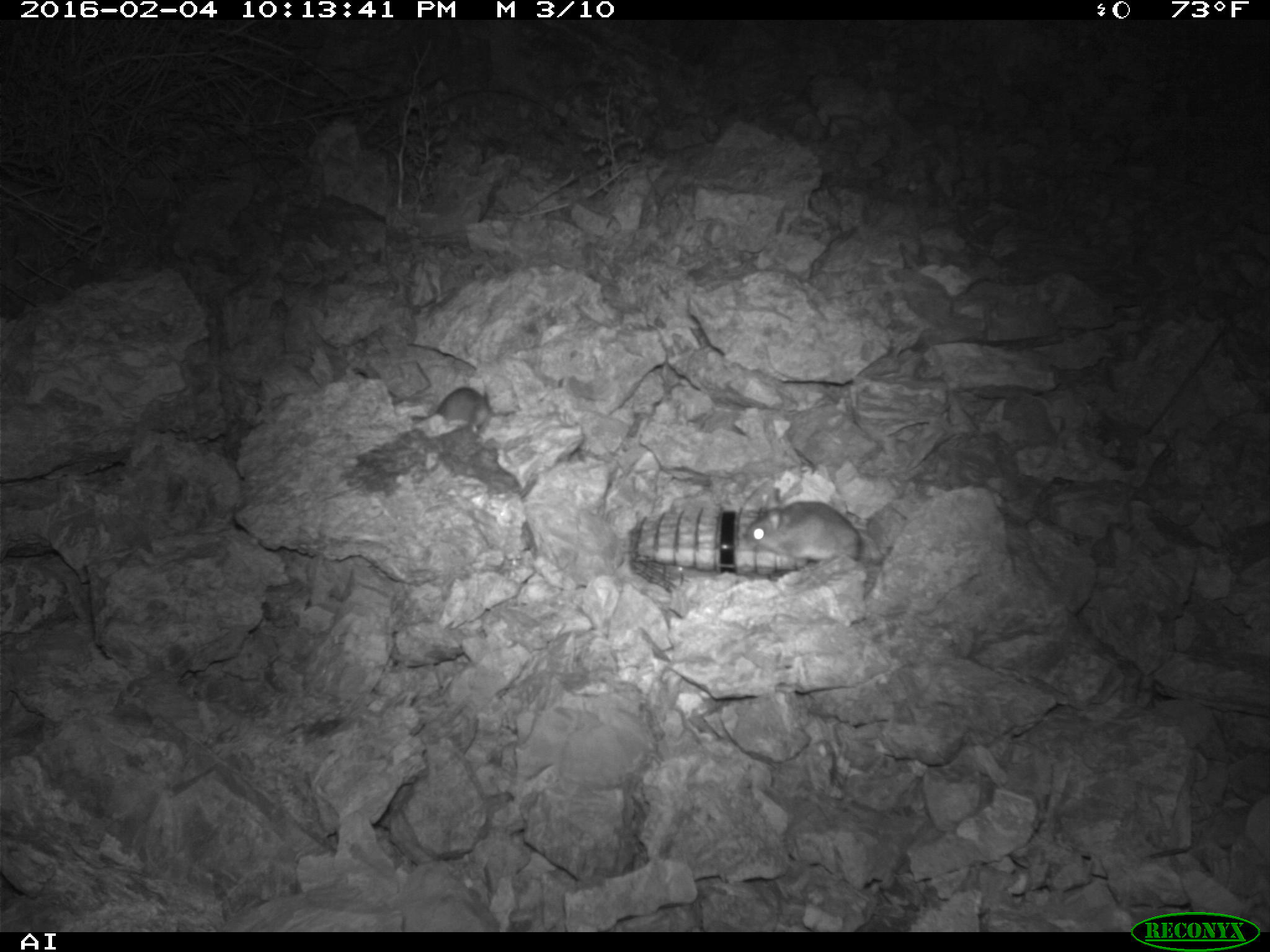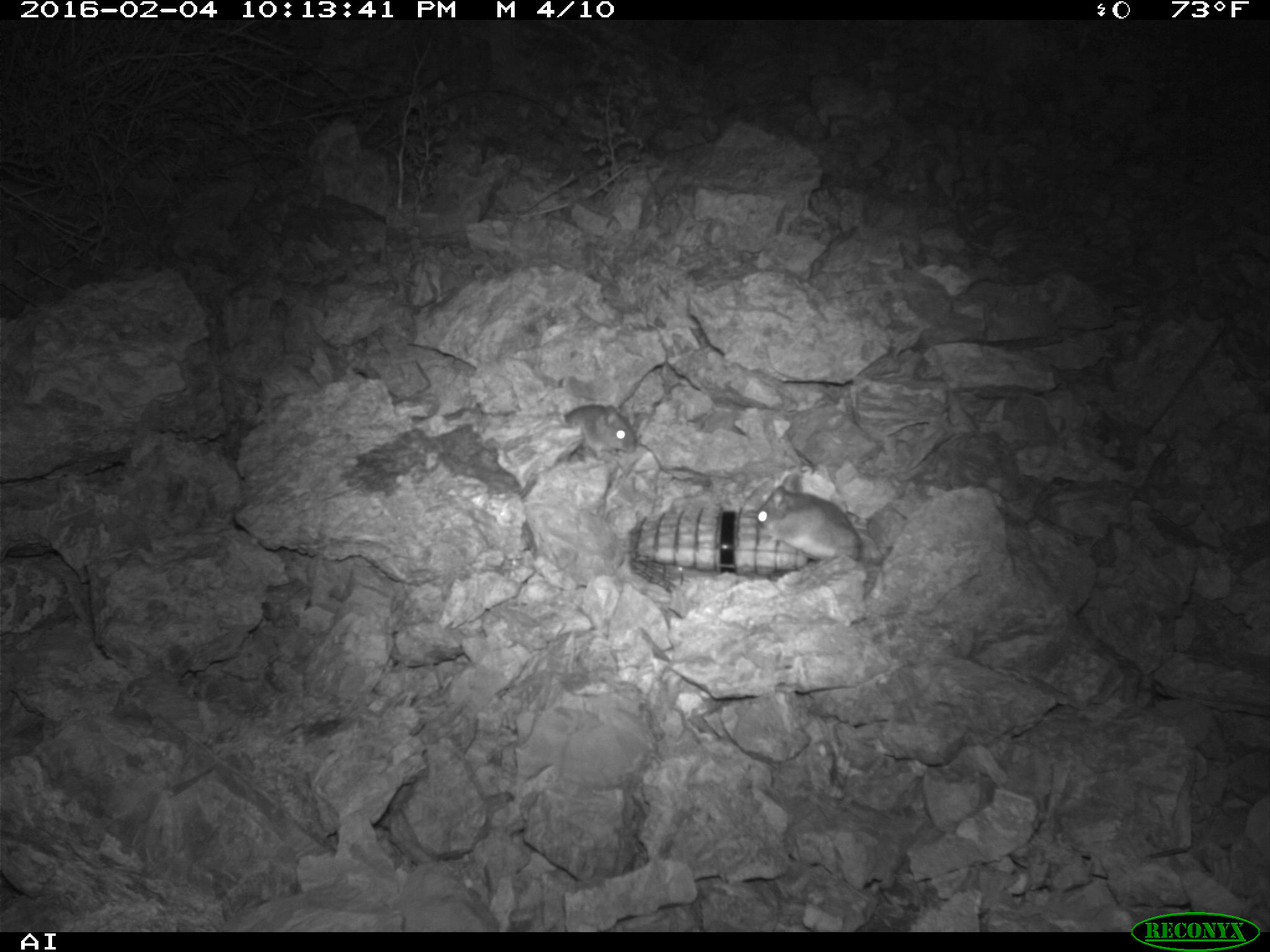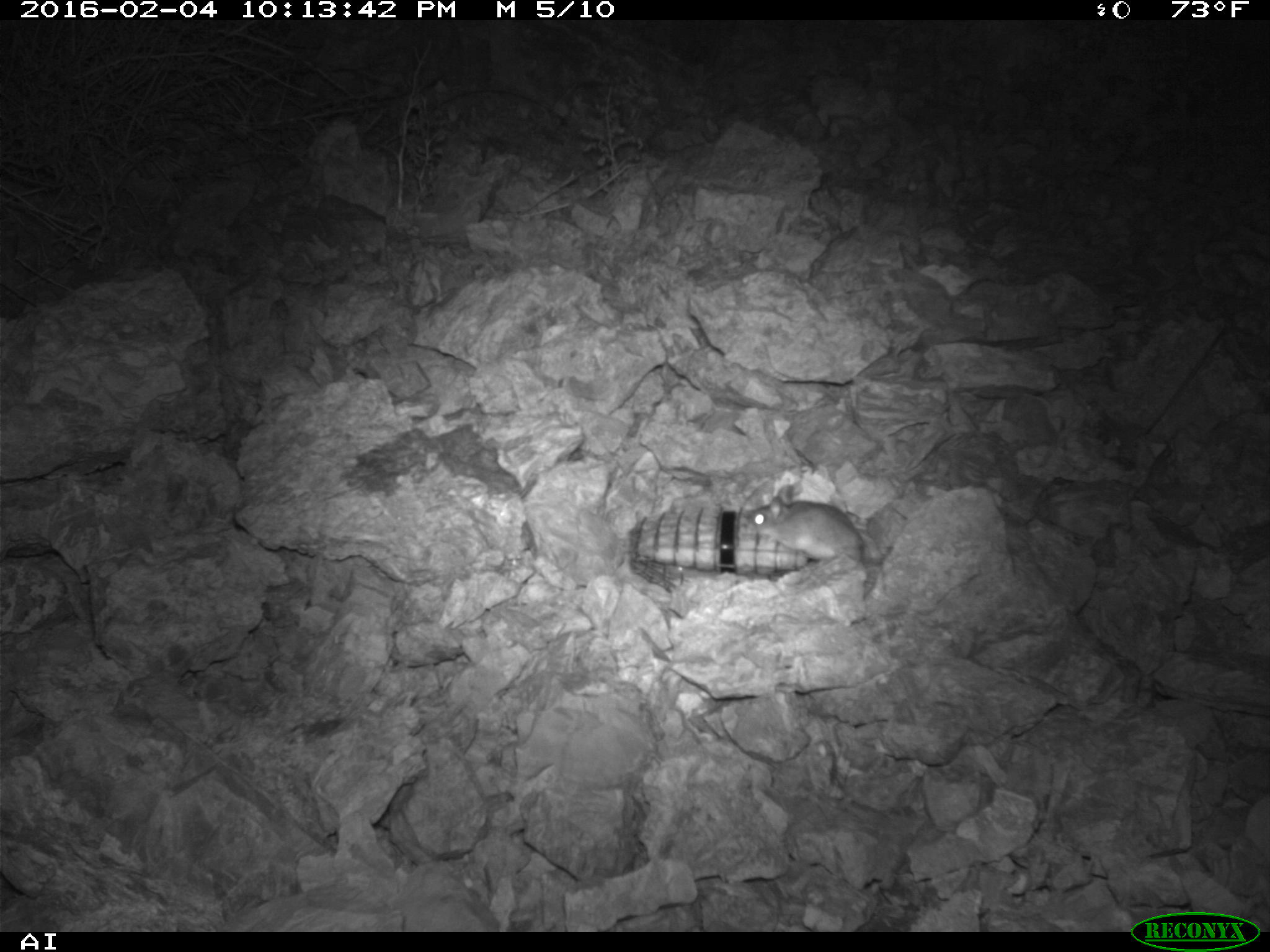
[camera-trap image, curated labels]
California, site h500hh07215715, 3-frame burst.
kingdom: Animalia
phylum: Chordata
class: Mammalia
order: Rodentia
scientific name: Rodentia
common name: rodent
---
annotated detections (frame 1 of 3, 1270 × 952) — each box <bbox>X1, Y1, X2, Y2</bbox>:
rodent: <bbox>750, 500, 861, 565</bbox>; <bbox>437, 387, 495, 434</bbox>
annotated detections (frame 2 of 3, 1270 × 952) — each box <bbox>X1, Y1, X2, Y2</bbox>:
rodent: <bbox>756, 473, 882, 571</bbox>; <bbox>550, 403, 636, 455</bbox>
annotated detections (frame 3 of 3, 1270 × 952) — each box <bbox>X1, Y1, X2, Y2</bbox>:
rodent: <bbox>747, 483, 864, 560</bbox>